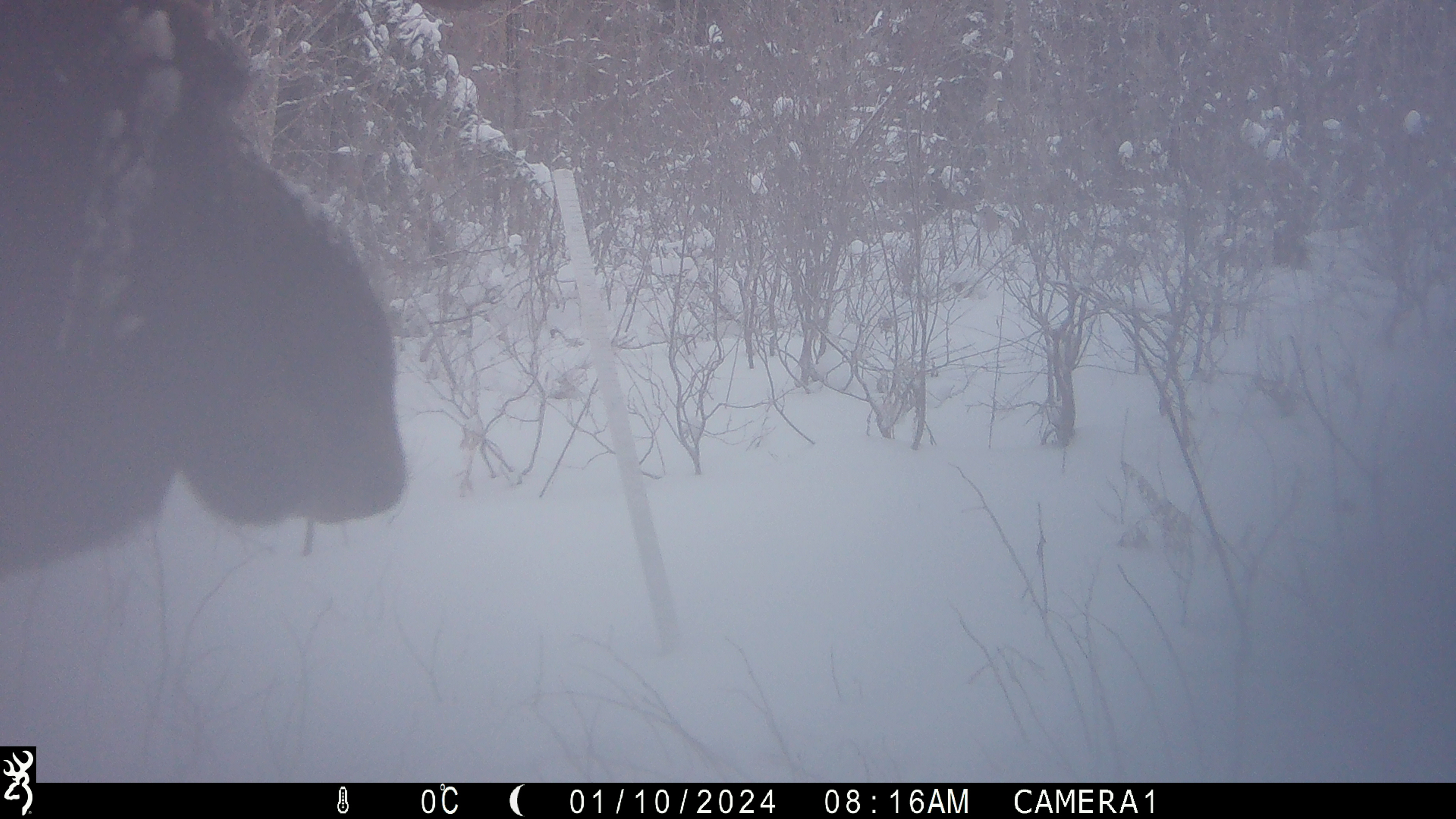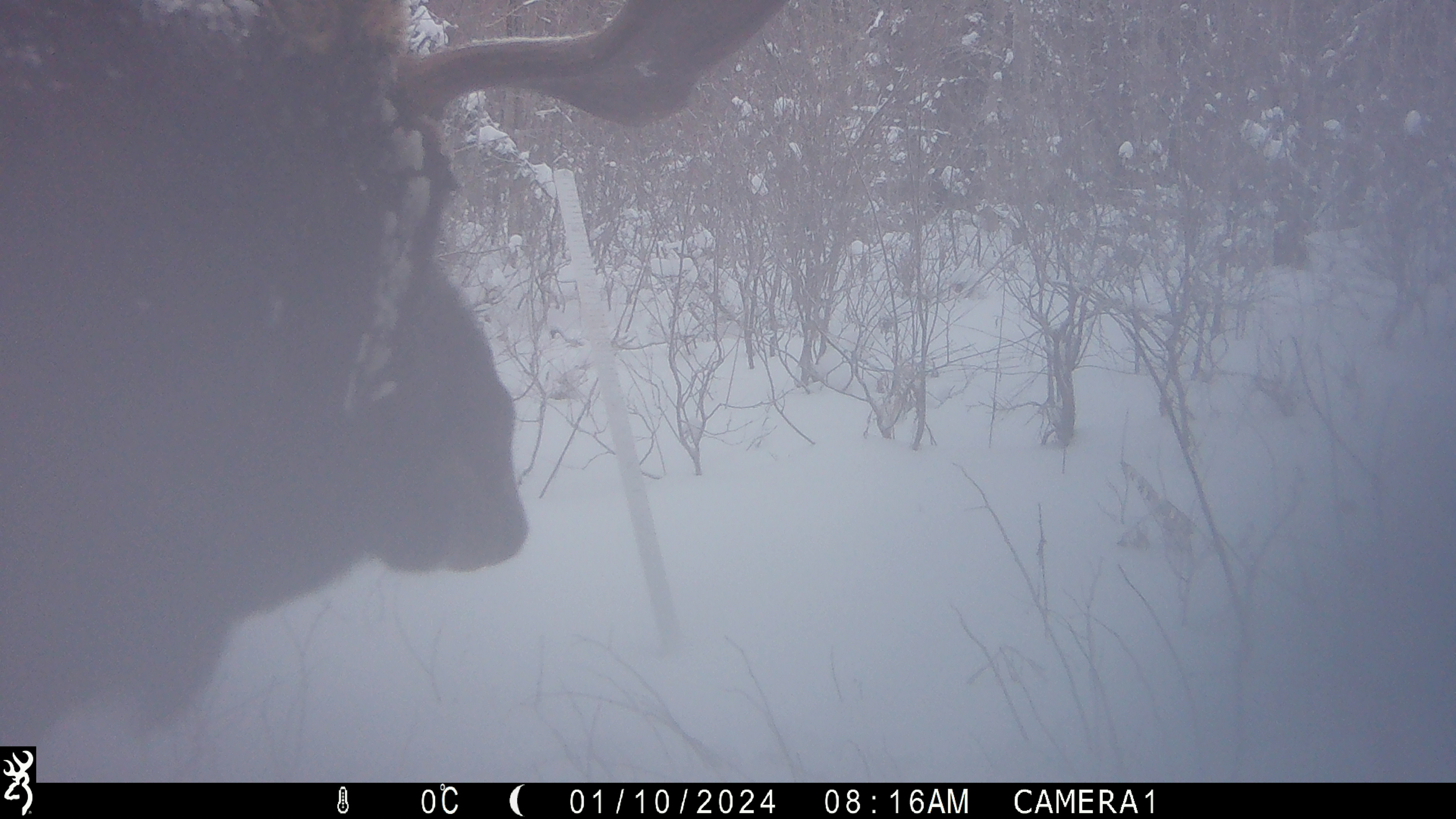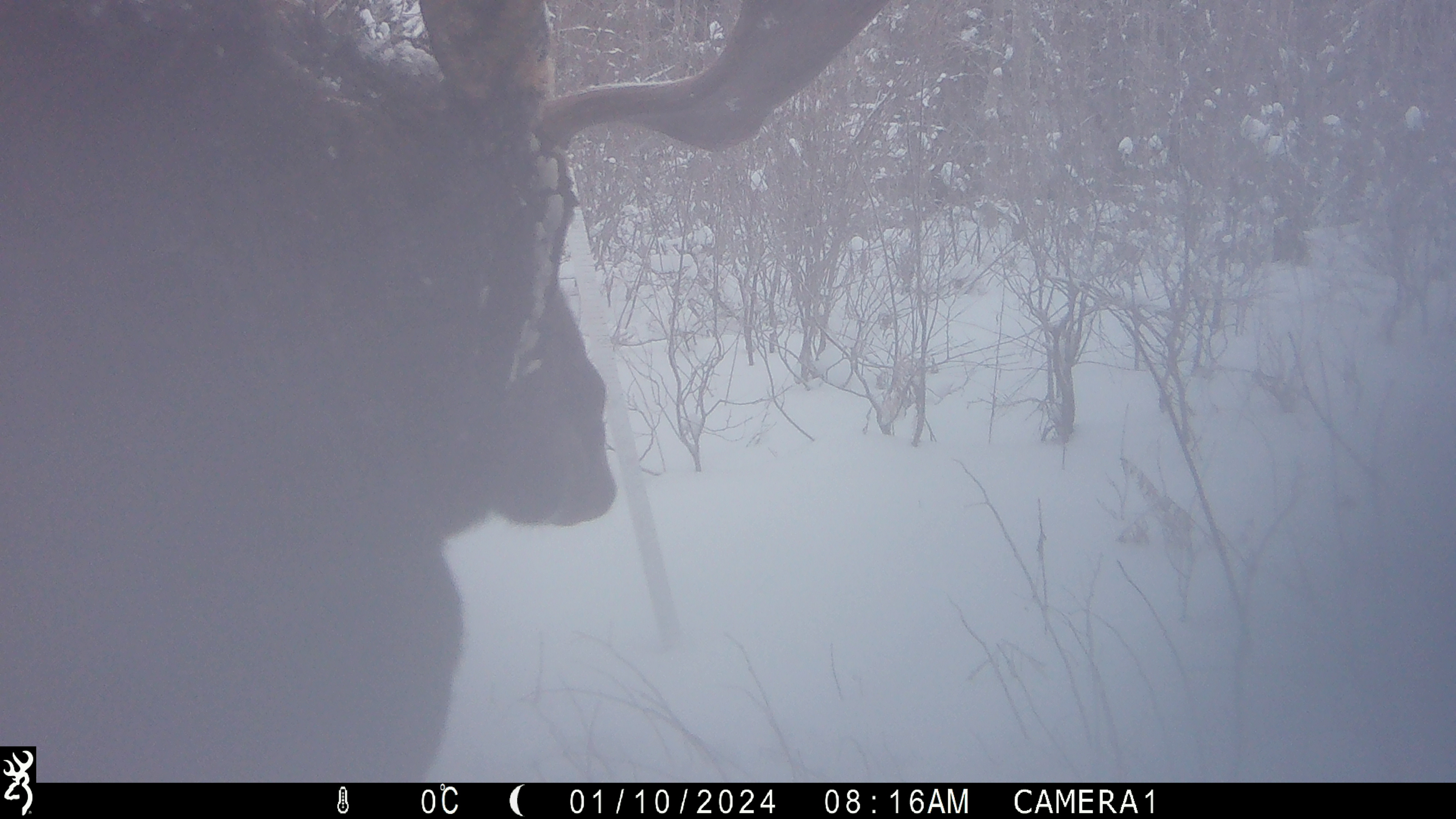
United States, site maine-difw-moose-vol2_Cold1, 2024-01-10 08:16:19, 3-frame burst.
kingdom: Animalia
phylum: Chordata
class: Mammalia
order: Artiodactyla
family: Cervidae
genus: Alces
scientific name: Alces alces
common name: moose